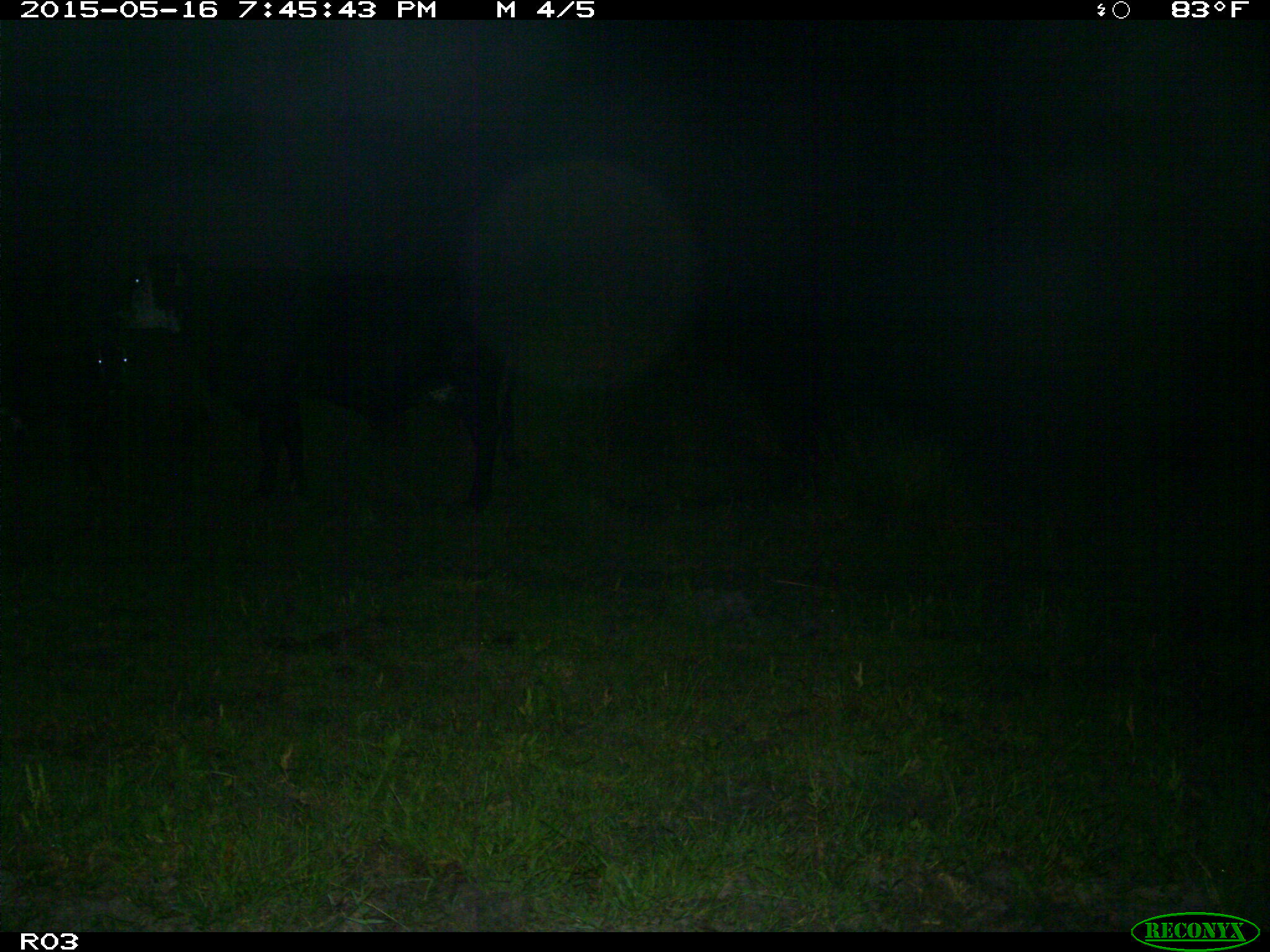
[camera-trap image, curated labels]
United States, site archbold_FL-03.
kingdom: Animalia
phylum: Chordata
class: Mammalia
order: Artiodactyla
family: Bovidae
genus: Bos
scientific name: Bos taurus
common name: domestic cow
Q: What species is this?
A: Bos taurus (domestic cow).